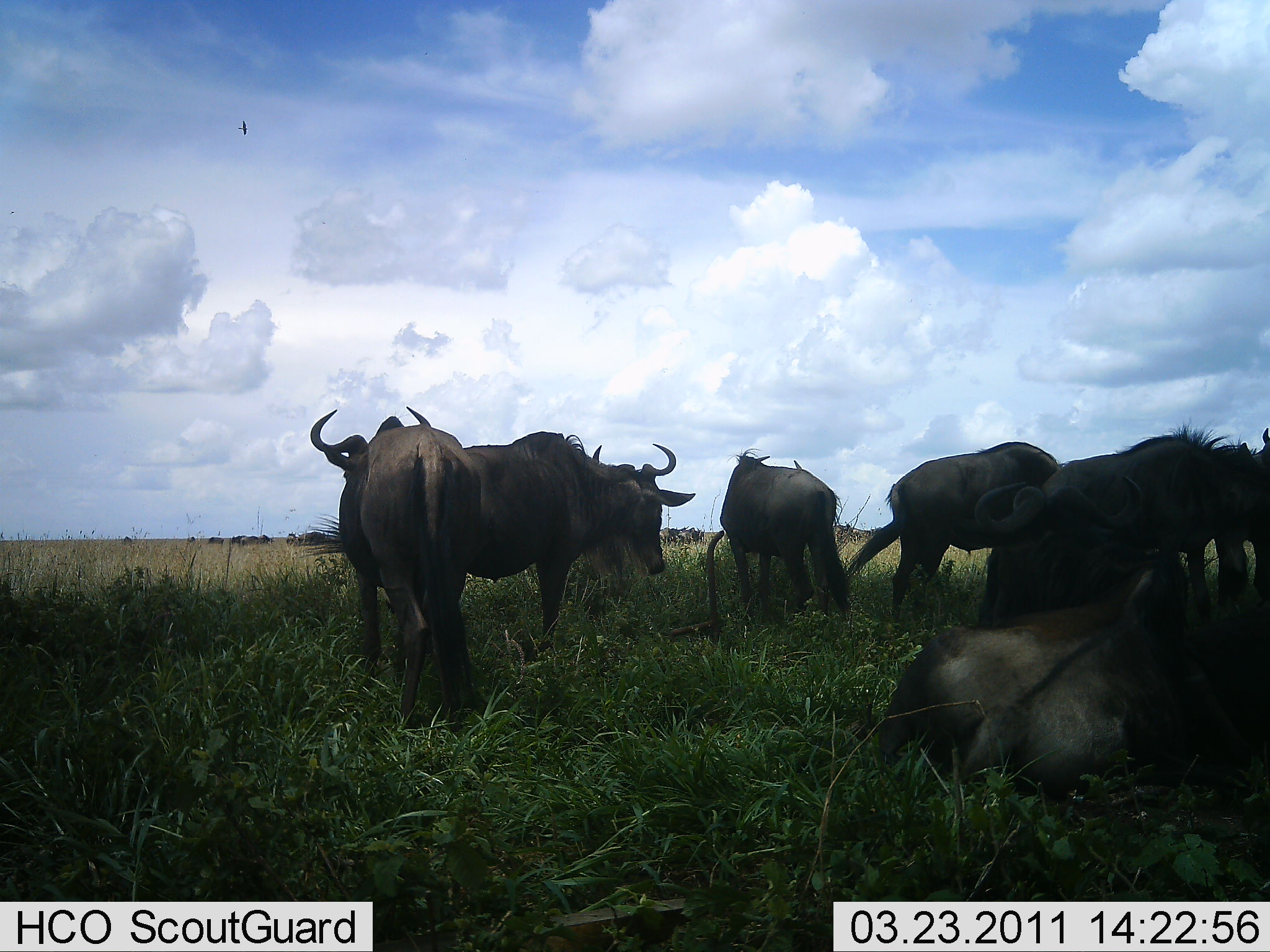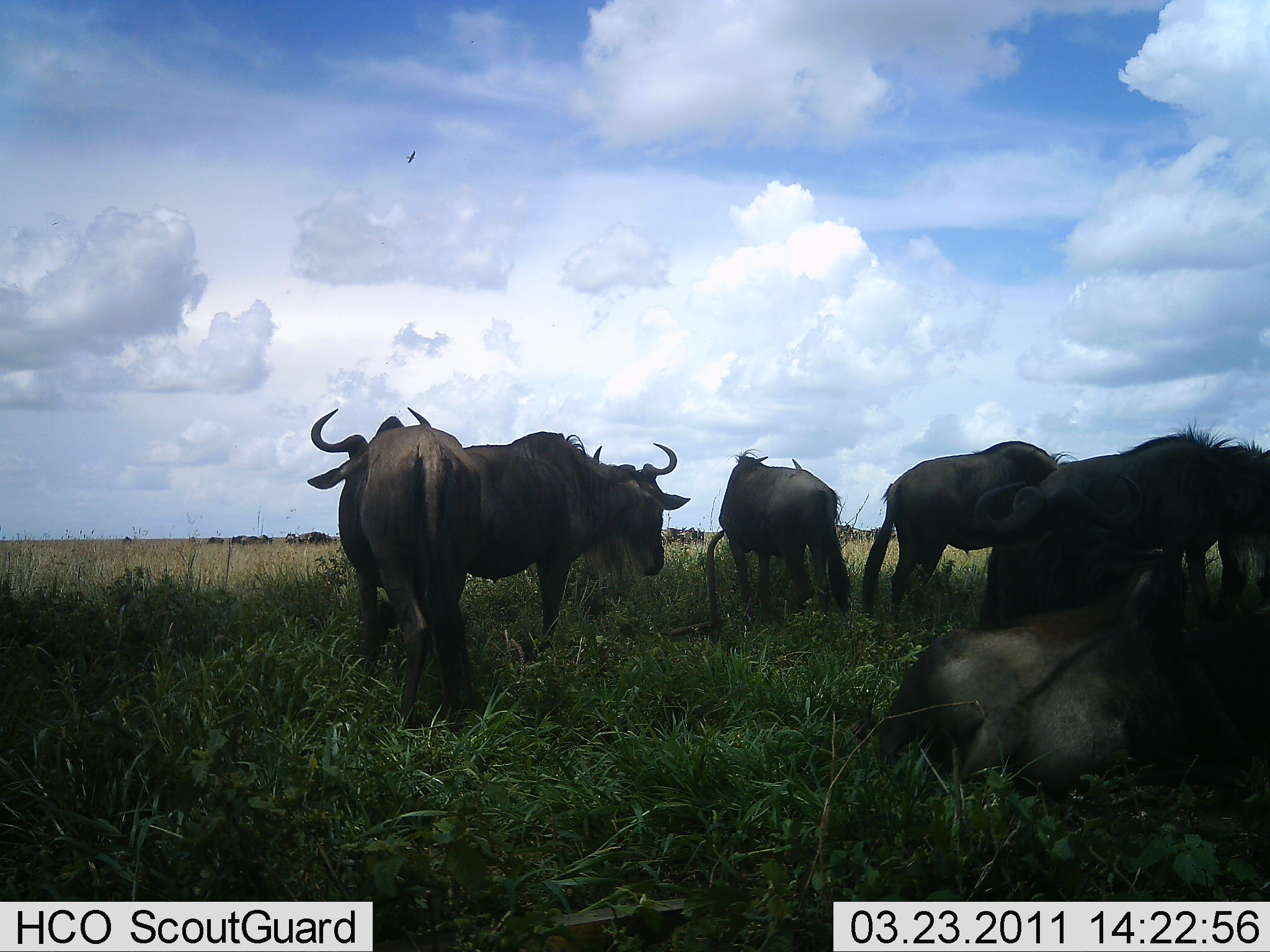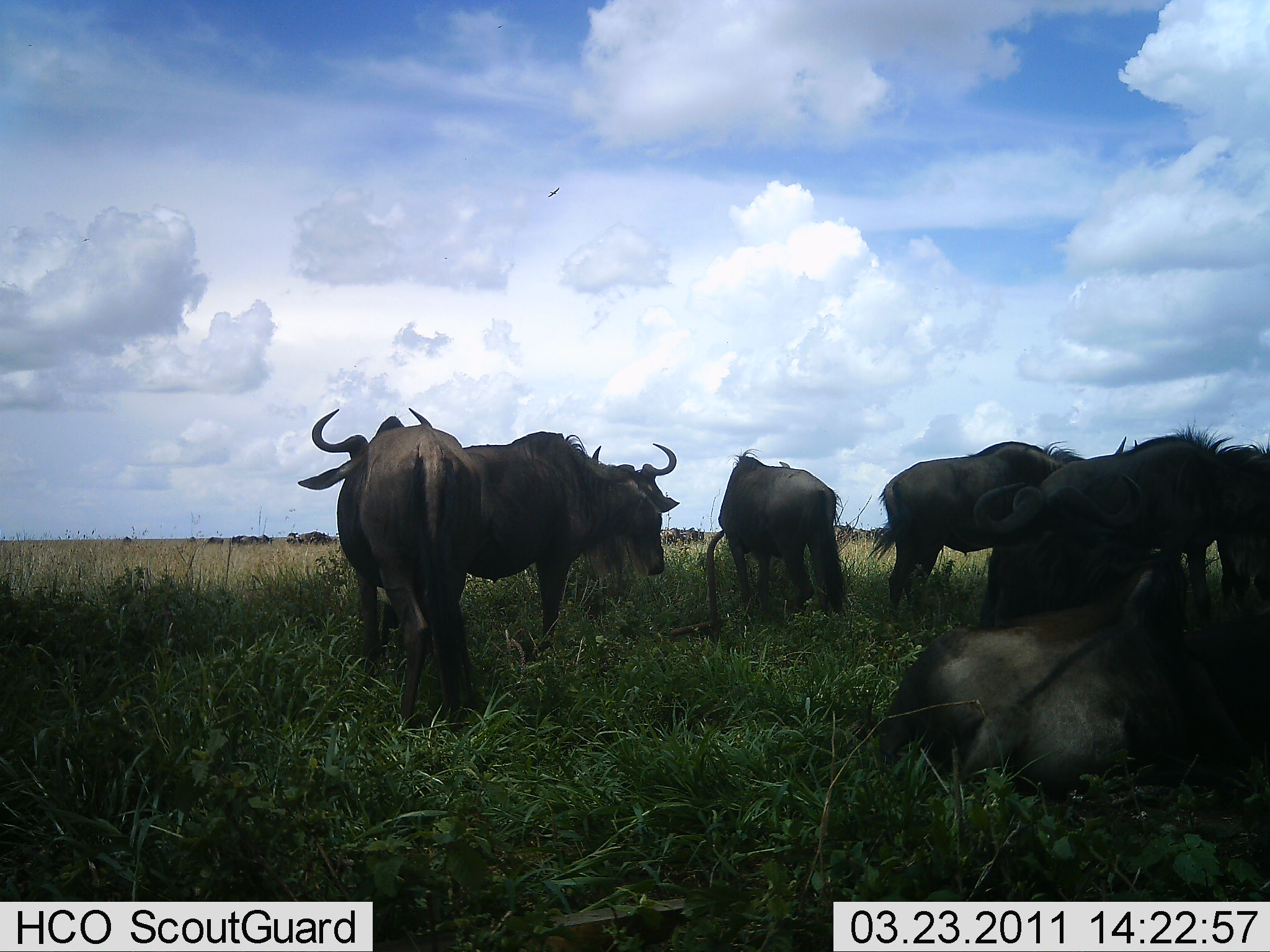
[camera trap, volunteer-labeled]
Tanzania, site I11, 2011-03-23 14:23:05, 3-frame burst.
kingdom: Animalia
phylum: Chordata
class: Mammalia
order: Artiodactyla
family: Bovidae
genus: Connochaetes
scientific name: Connochaetes taurinus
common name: blue wildebeest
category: wildebeest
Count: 6.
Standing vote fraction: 80%.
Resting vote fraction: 90%.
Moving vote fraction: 0%.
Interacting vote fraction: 0%.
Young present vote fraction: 0%.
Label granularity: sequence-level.